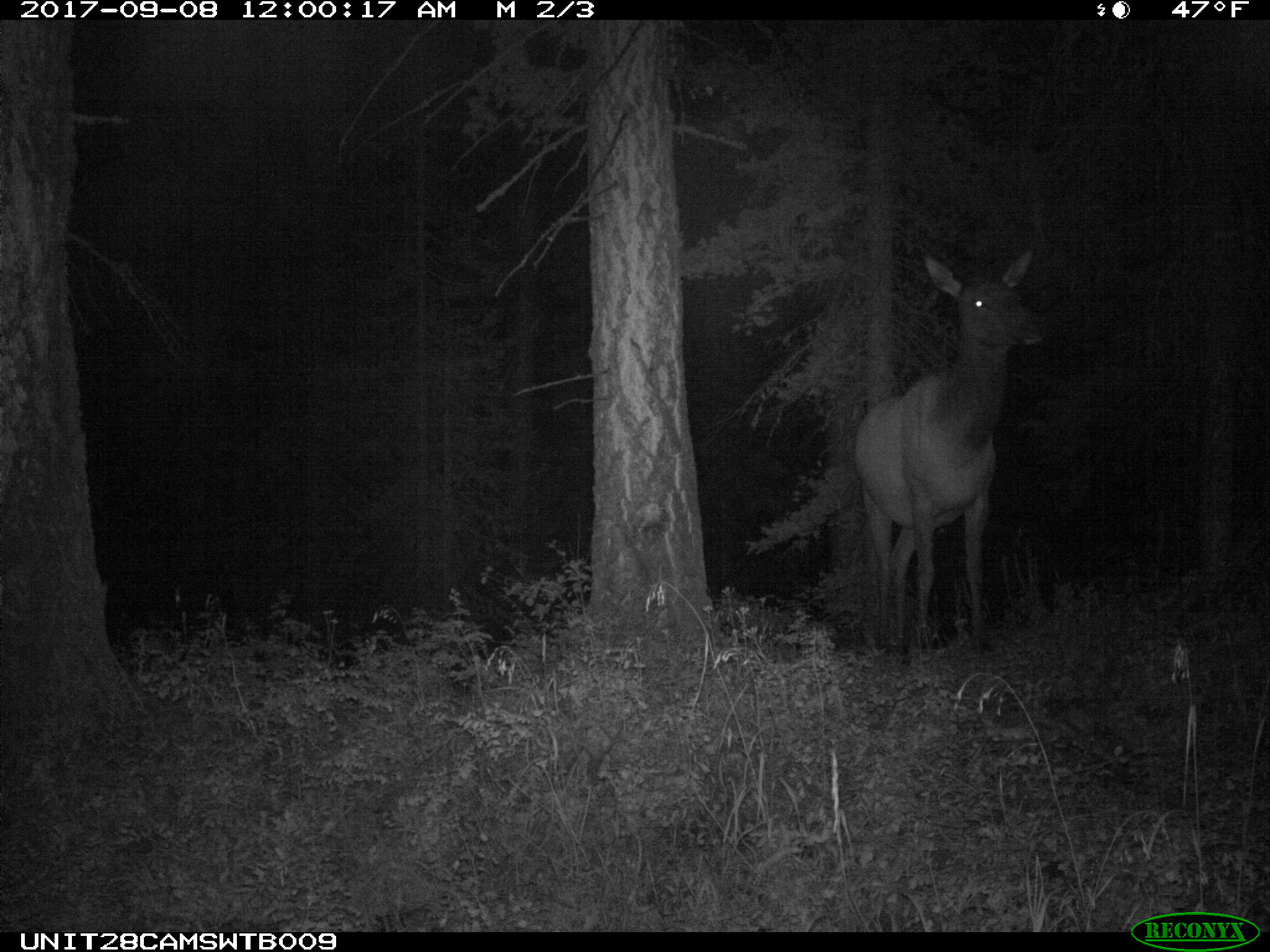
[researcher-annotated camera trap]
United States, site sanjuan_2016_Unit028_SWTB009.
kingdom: Animalia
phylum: Chordata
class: Mammalia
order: Artiodactyla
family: Cervidae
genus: Cervus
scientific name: Cervus elaphus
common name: red deer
Cervus elaphus (red deer).